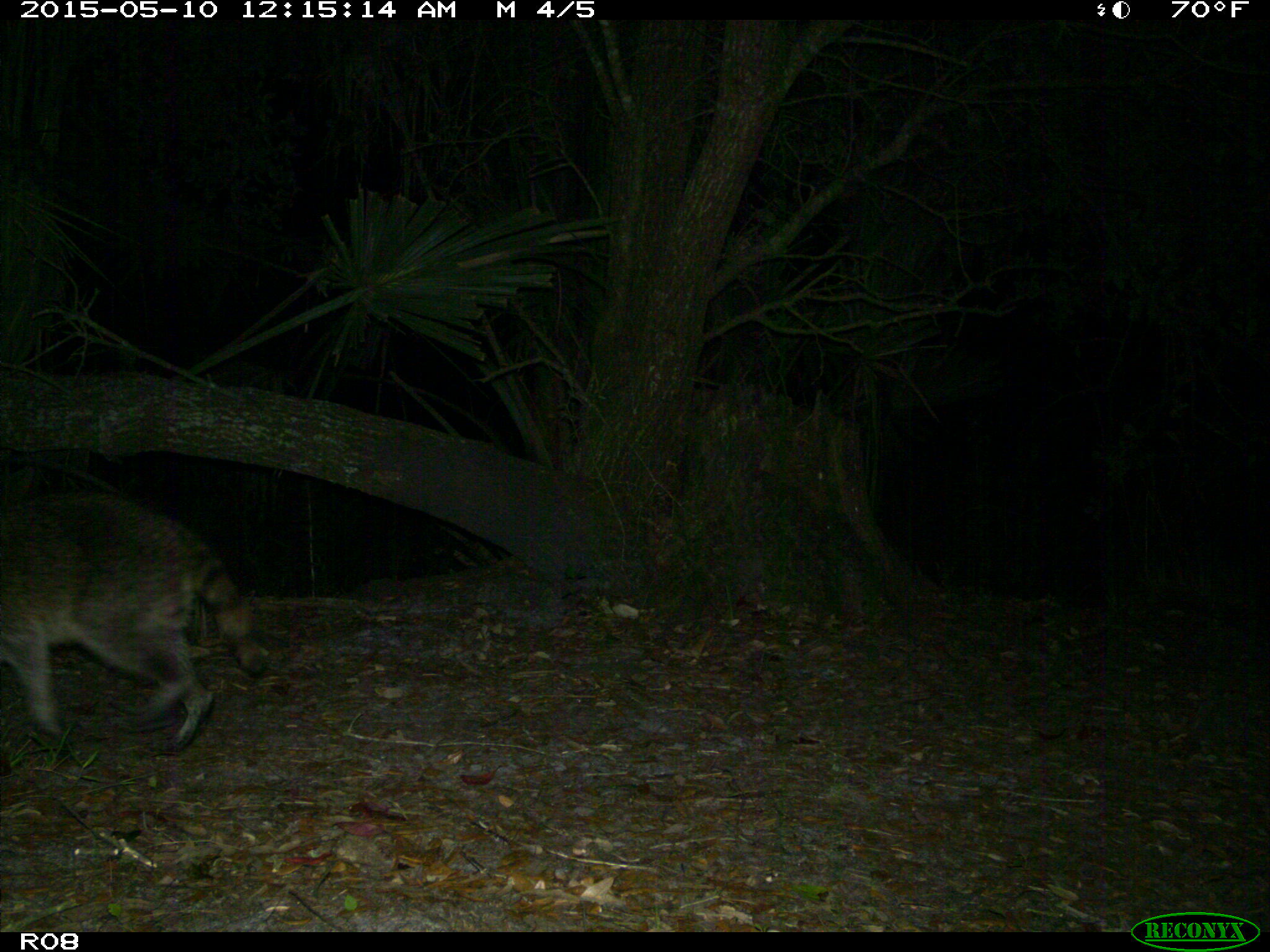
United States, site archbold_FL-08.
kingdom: Animalia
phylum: Chordata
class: Mammalia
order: Carnivora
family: Procyonidae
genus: Procyon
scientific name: Procyon lotor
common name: common raccoon